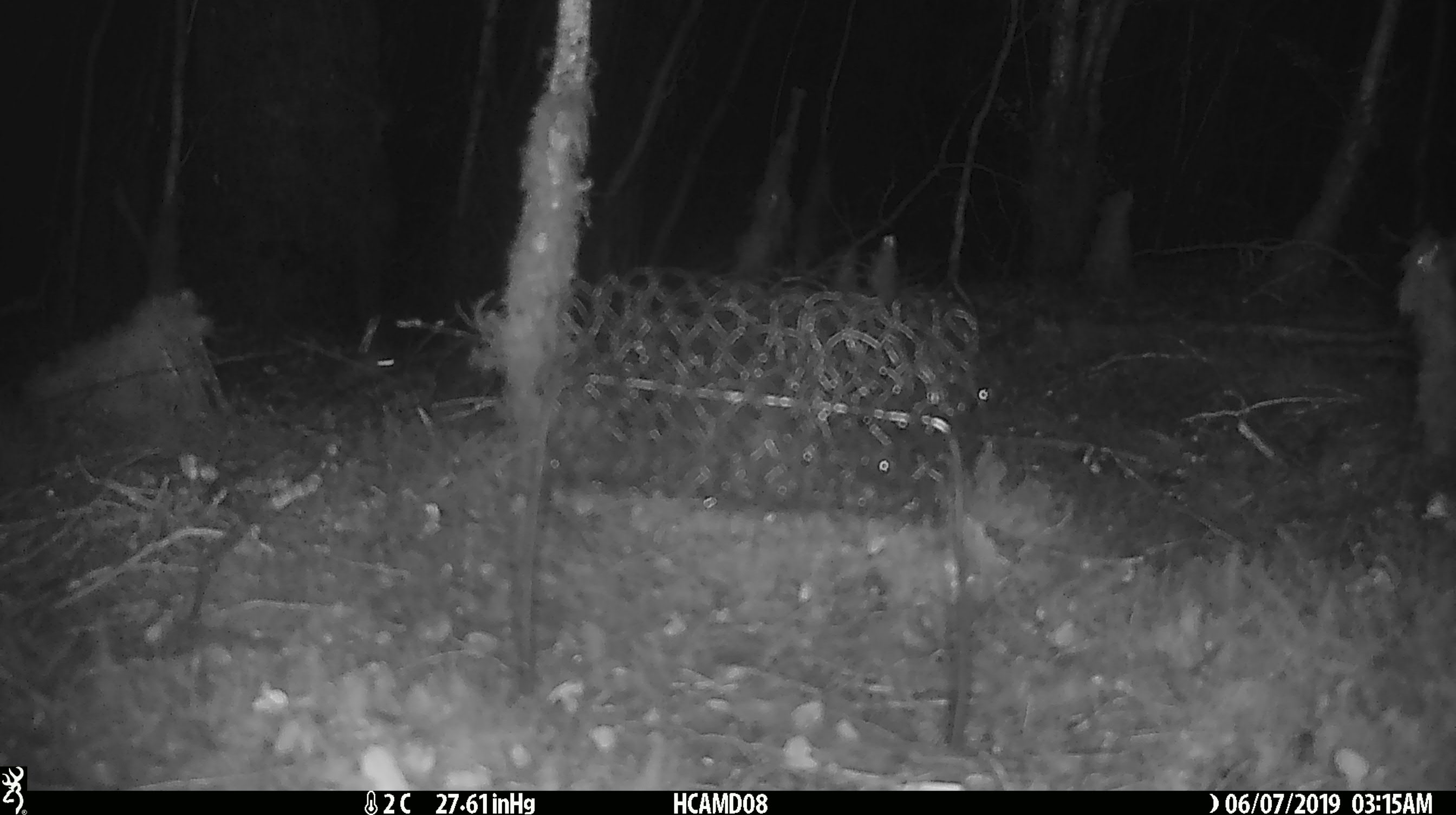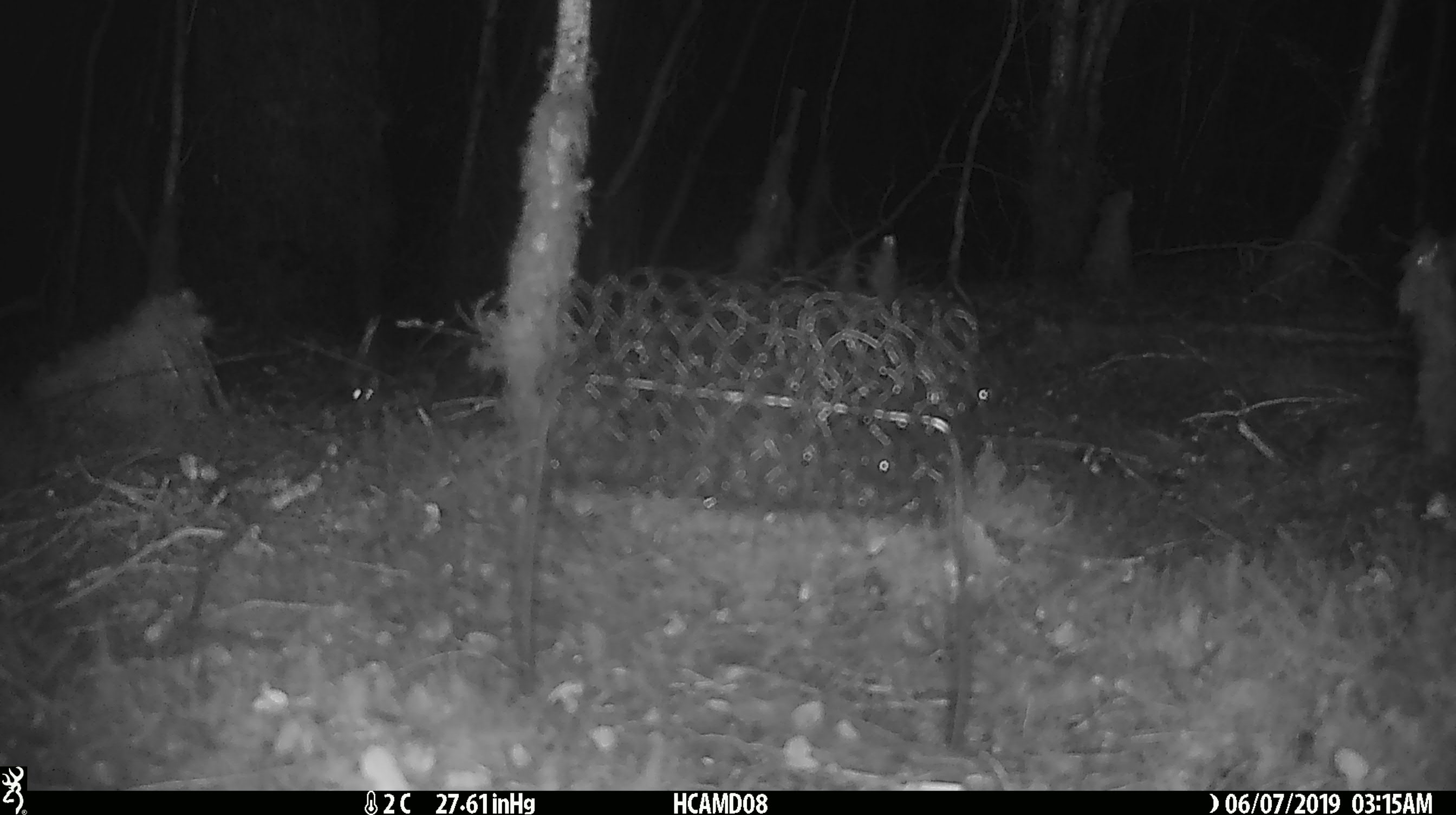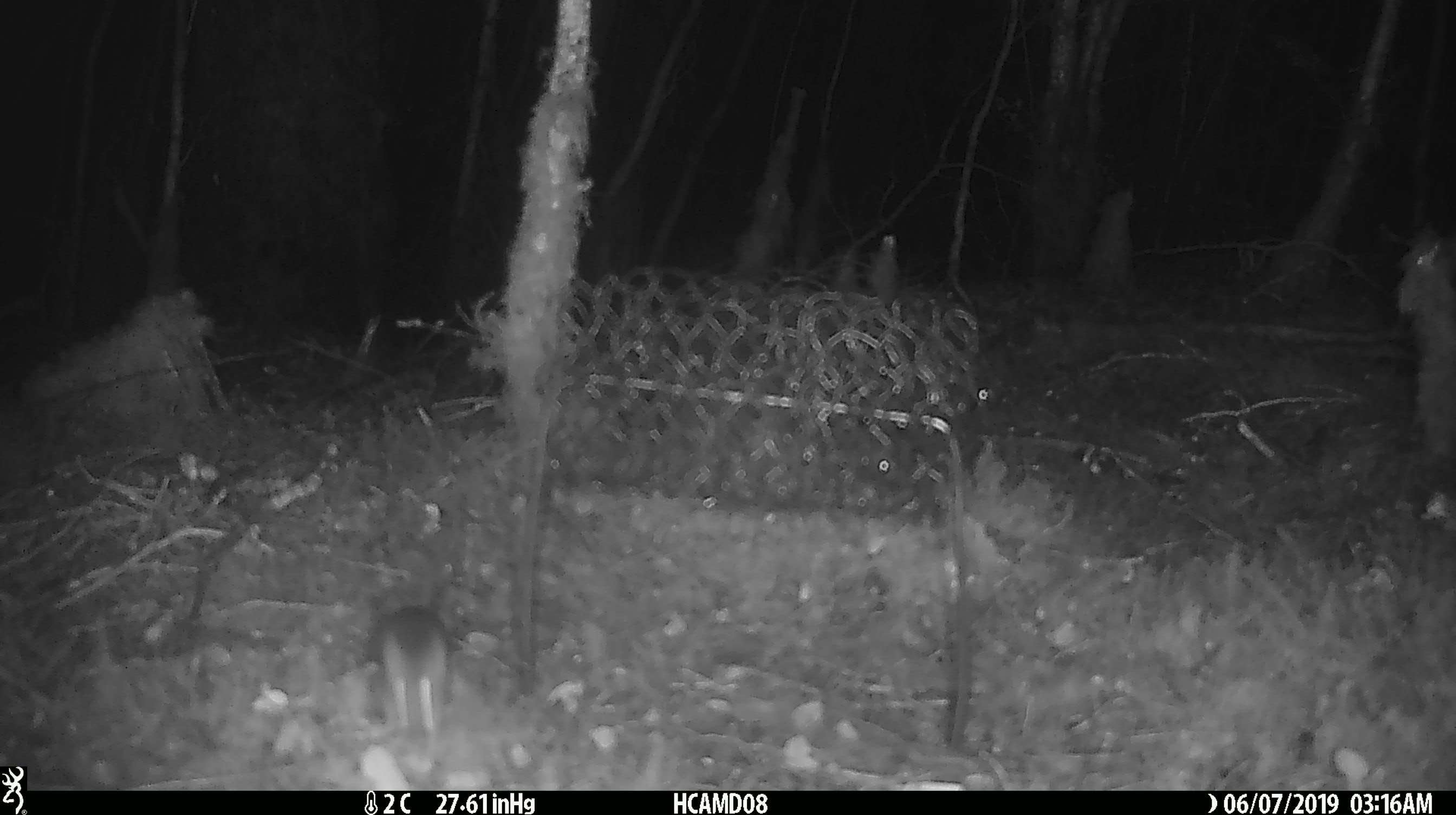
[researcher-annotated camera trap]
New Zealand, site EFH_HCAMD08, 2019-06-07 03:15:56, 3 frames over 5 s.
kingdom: Animalia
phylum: Chordata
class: Mammalia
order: Rodentia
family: Muridae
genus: Rattus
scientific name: Rattus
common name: rat